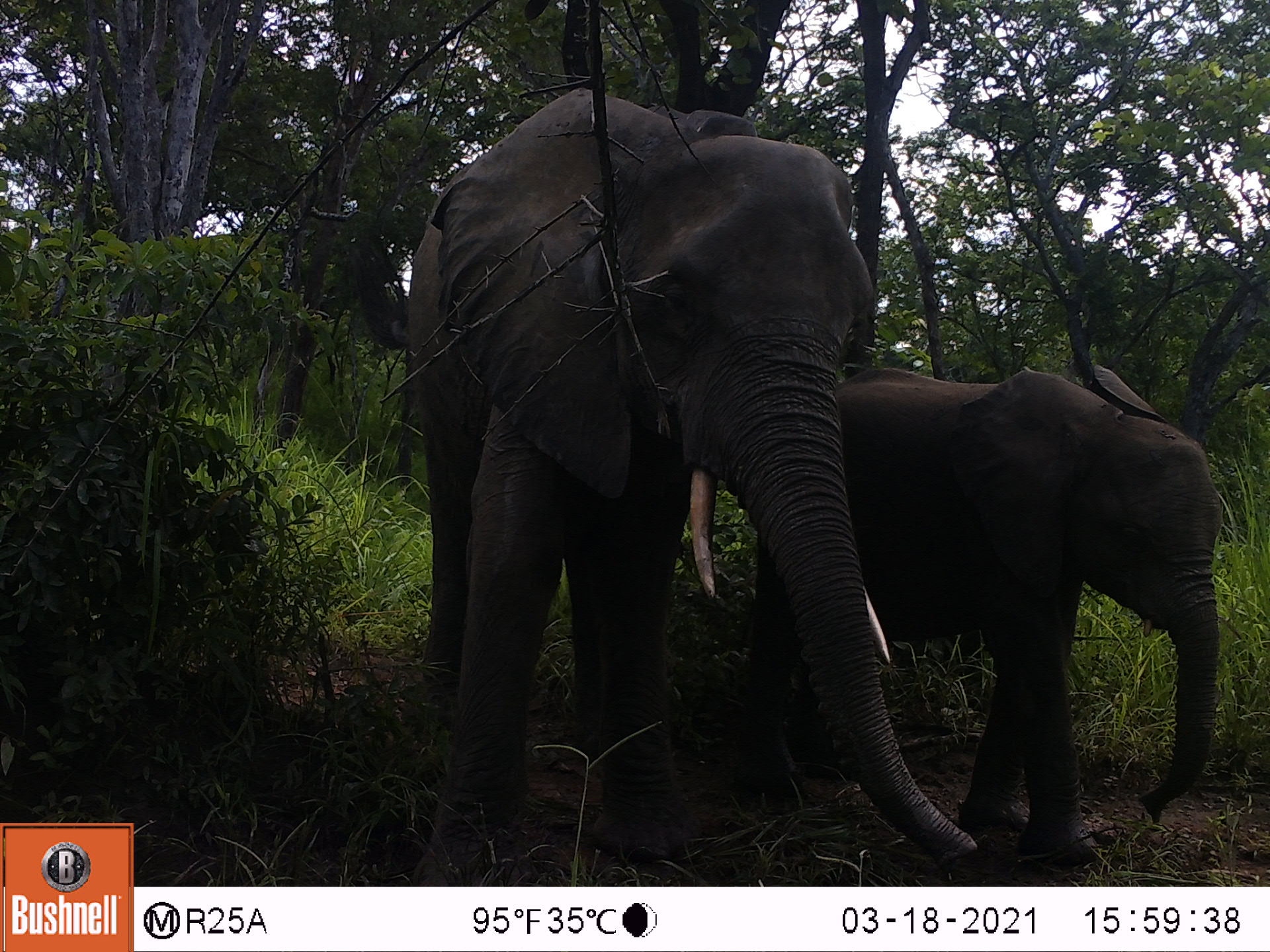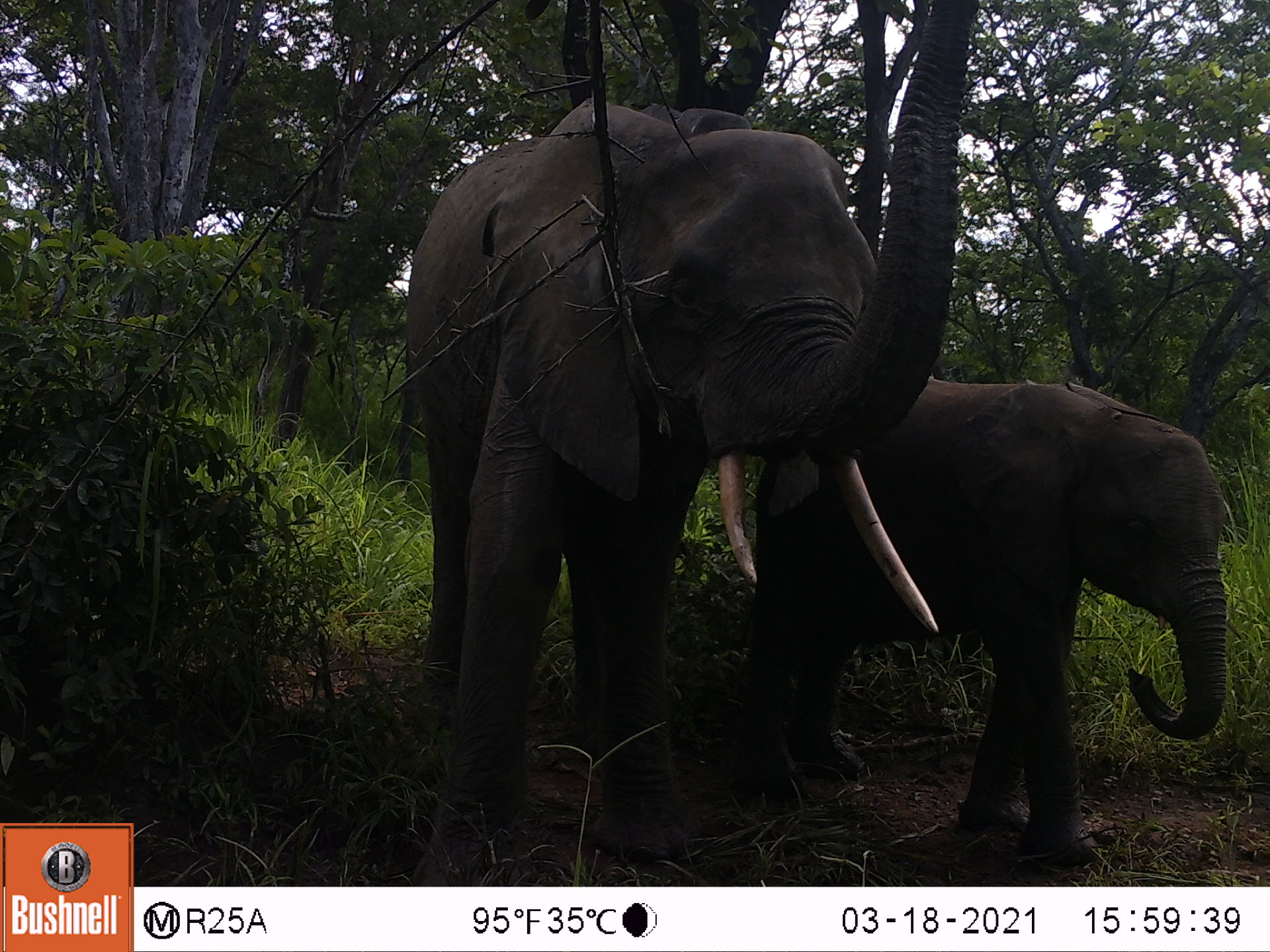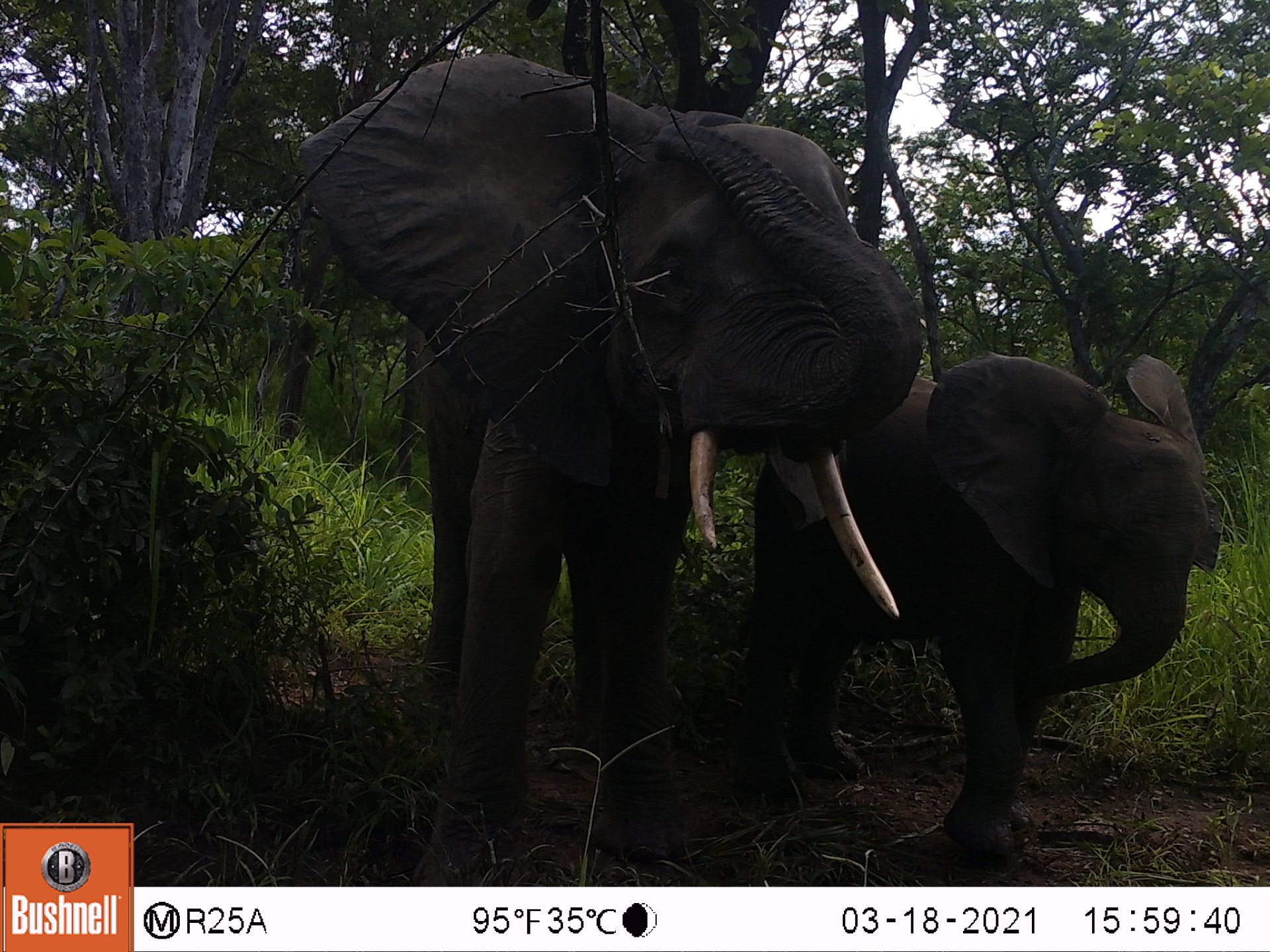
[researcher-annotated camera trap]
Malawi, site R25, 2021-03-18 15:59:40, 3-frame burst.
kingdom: Animalia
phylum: Chordata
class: Mammalia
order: Proboscidea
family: Elephantidae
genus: Loxodonta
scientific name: Loxodonta africana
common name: african savanna elephant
African savanna elephant (Loxodonta africana), count 2.